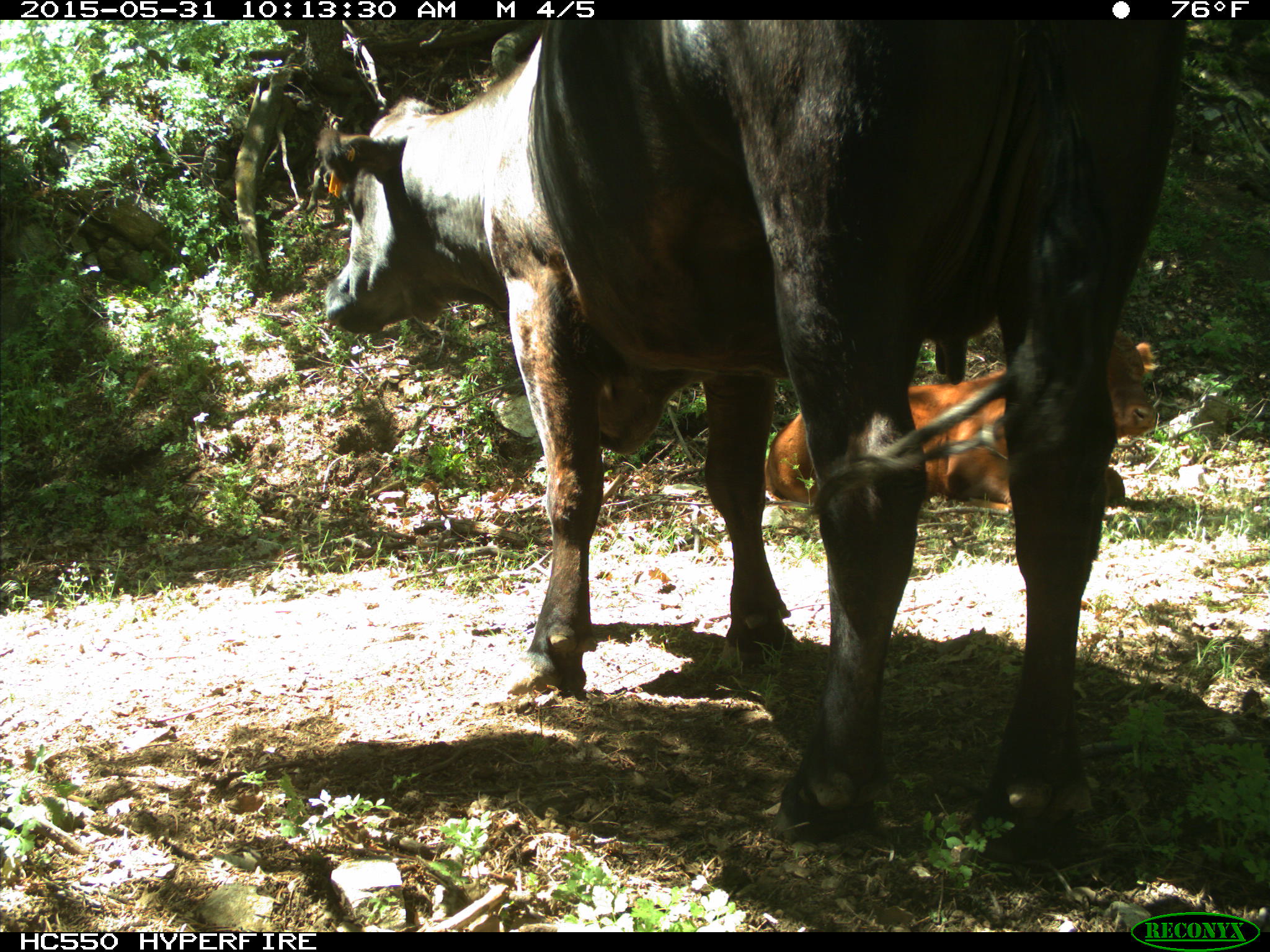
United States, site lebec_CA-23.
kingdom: Animalia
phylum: Chordata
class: Mammalia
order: Artiodactyla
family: Bovidae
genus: Bos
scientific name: Bos taurus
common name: domestic cow